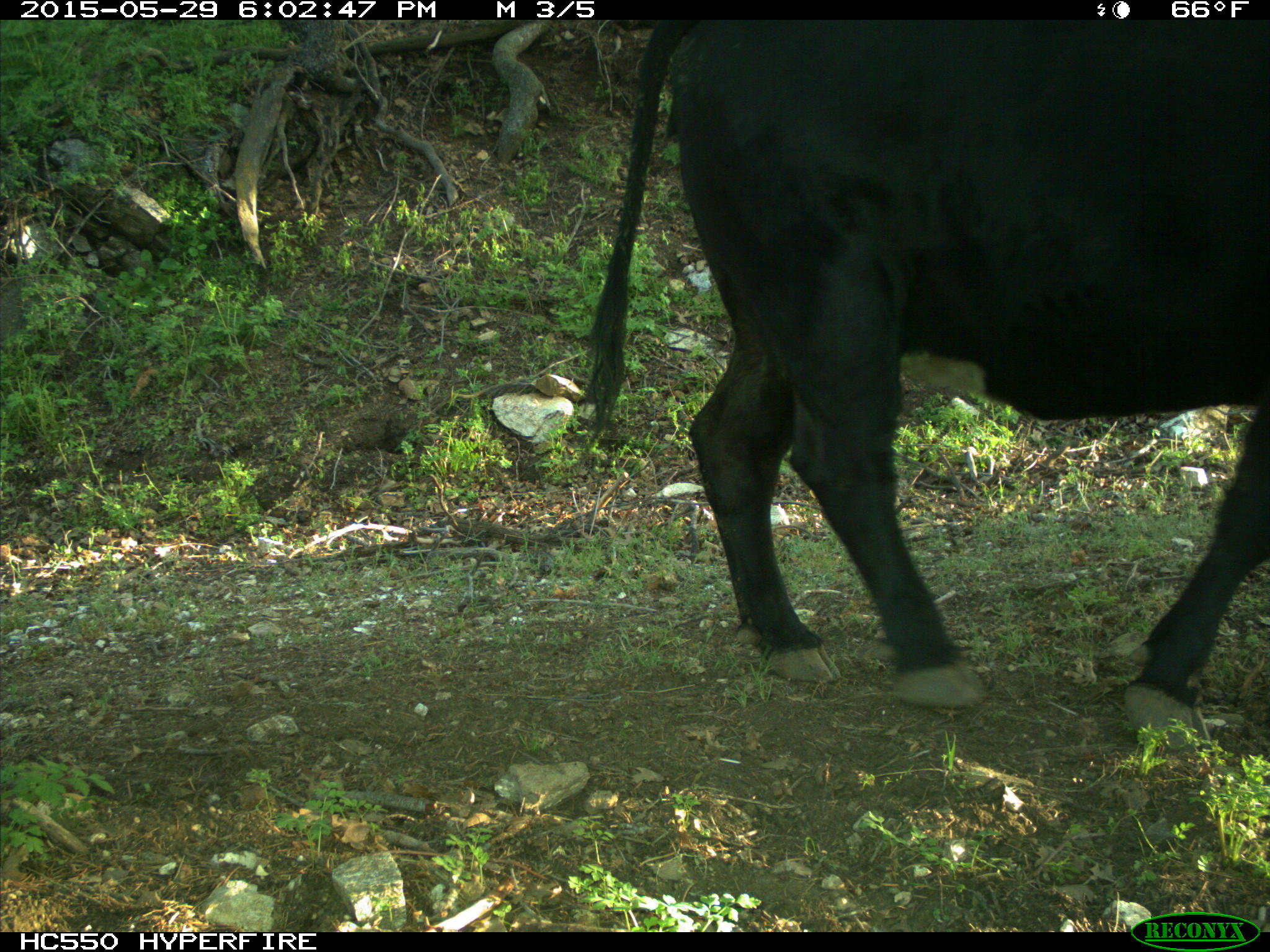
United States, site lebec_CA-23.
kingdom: Animalia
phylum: Chordata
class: Mammalia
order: Artiodactyla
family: Bovidae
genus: Bos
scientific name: Bos taurus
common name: domestic cow